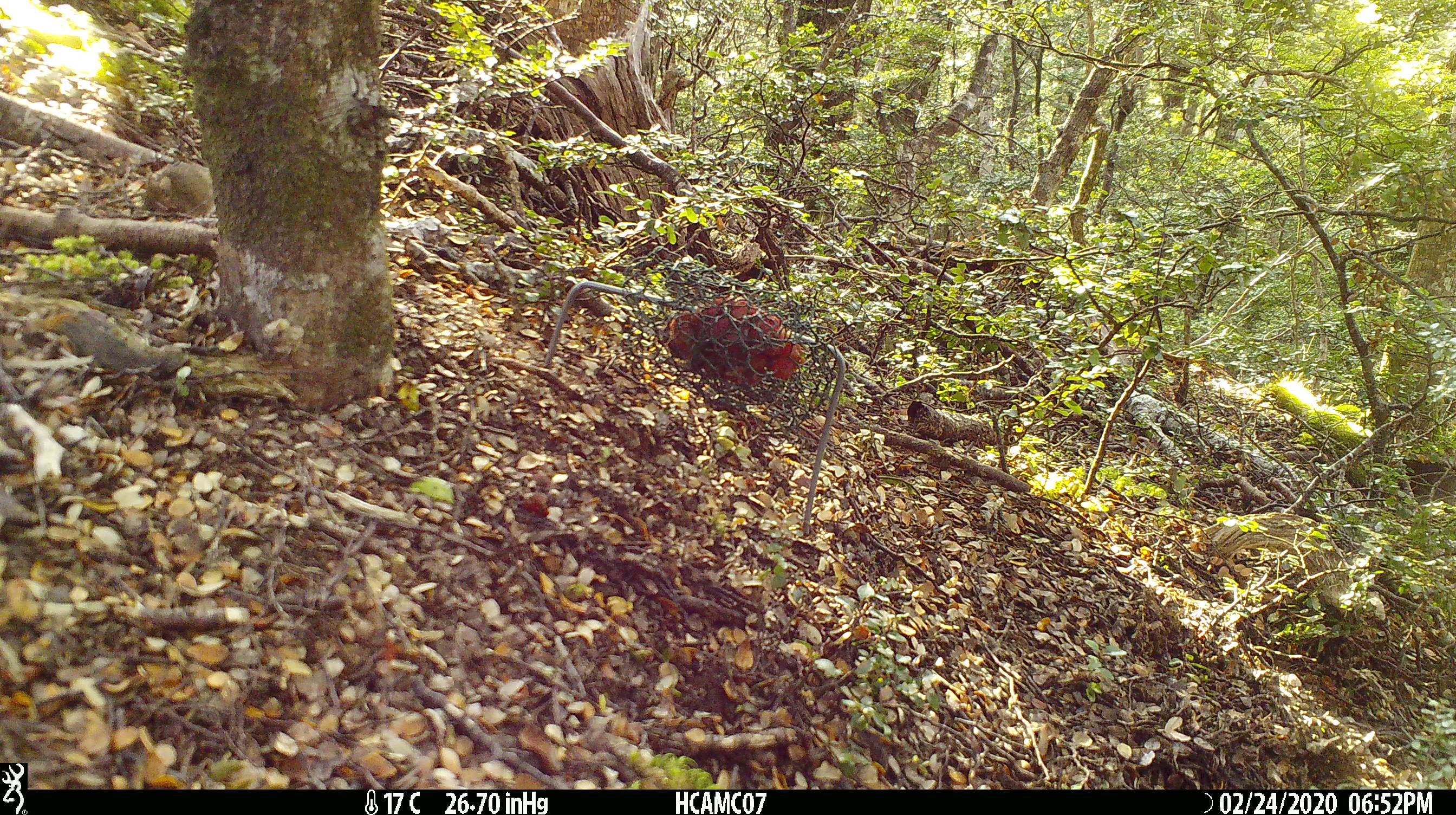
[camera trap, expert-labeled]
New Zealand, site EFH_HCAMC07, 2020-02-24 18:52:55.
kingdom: Animalia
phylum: Chordata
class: Mammalia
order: Rodentia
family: Muridae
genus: Mus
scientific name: Mus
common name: mouse